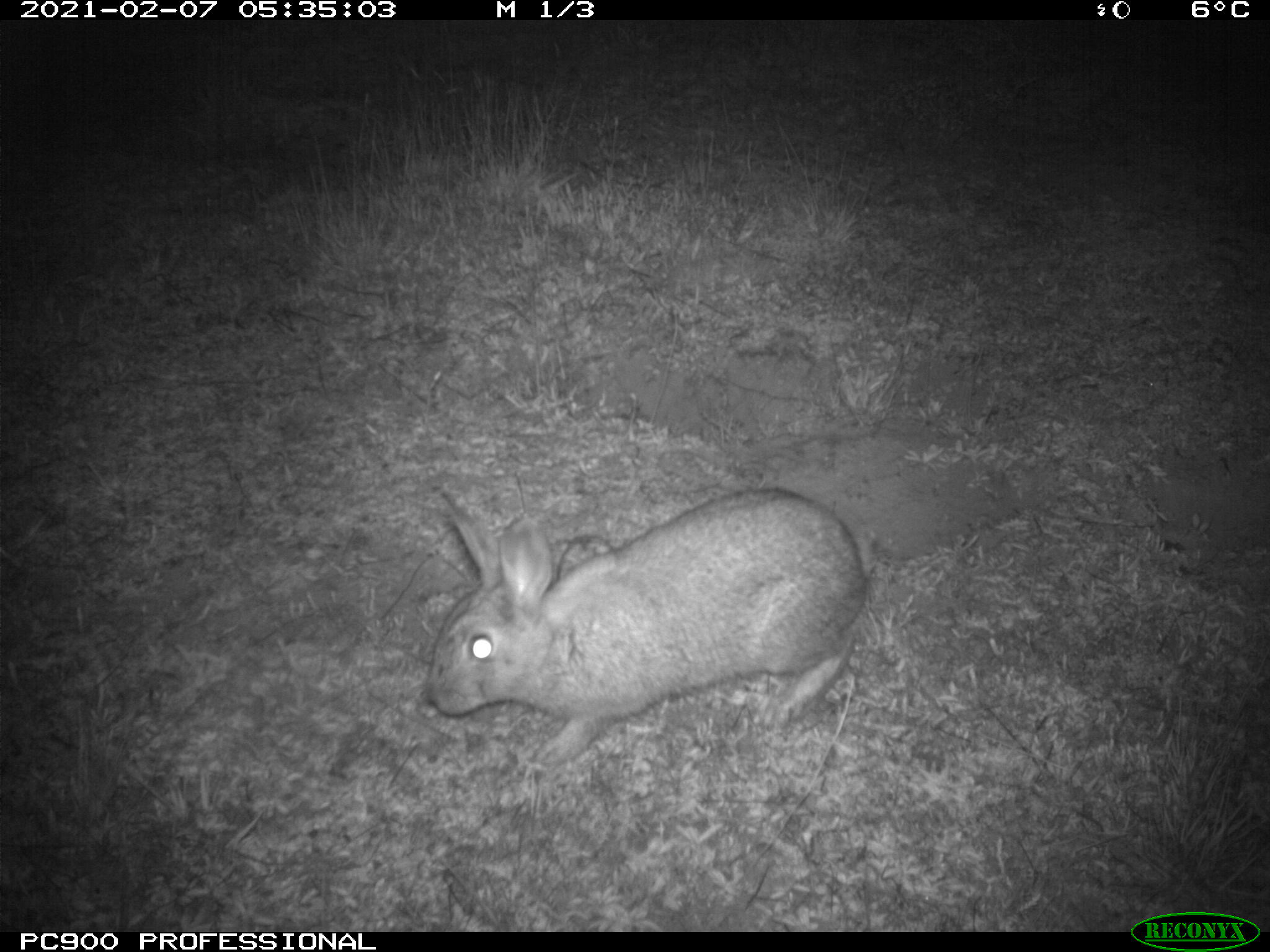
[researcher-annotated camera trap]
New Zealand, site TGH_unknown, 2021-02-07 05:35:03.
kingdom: Animalia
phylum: Chordata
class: Mammalia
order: Lagomorpha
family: Leporidae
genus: Oryctolagus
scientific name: Oryctolagus cuniculus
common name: european rabbit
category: rabbit